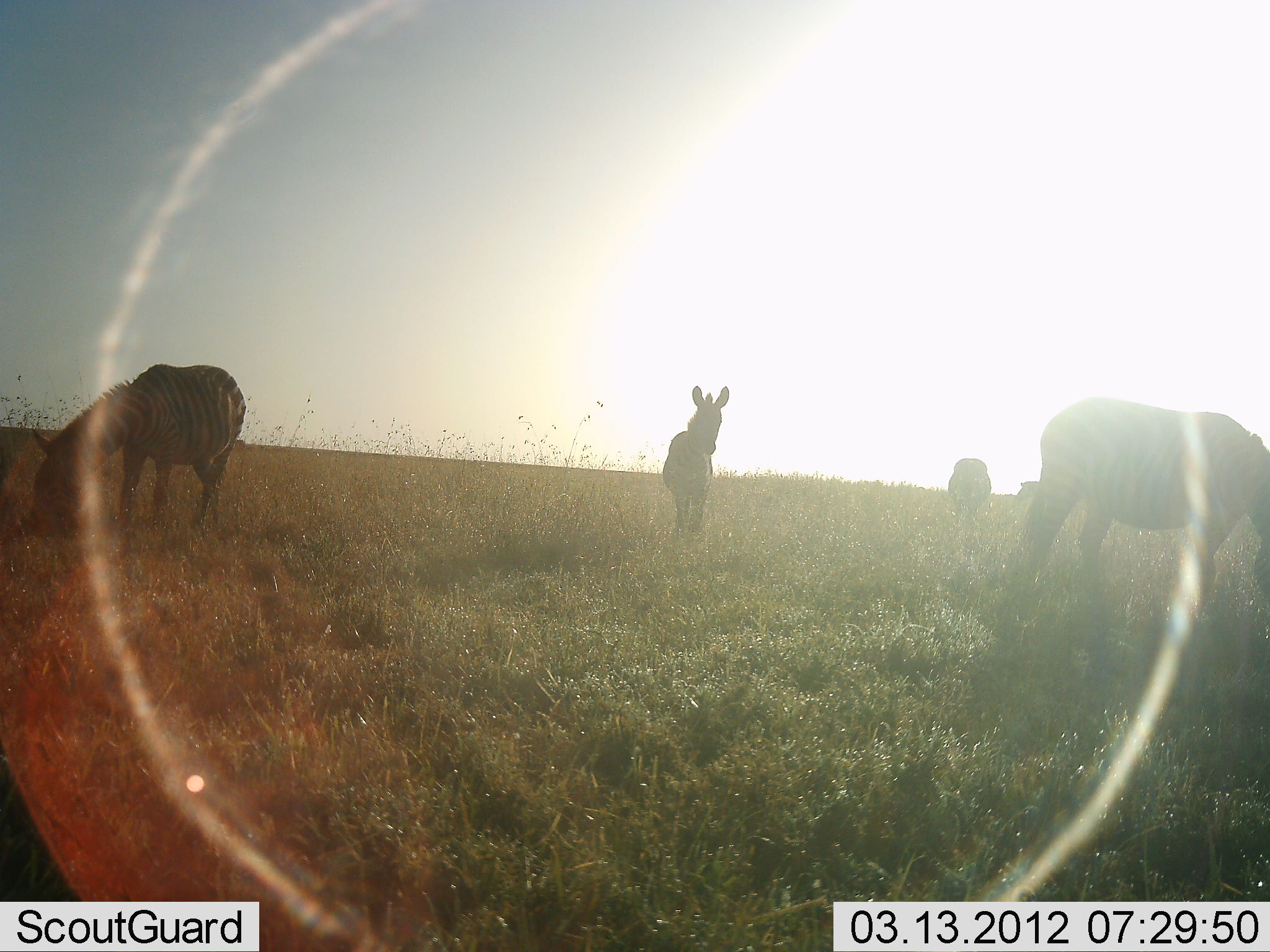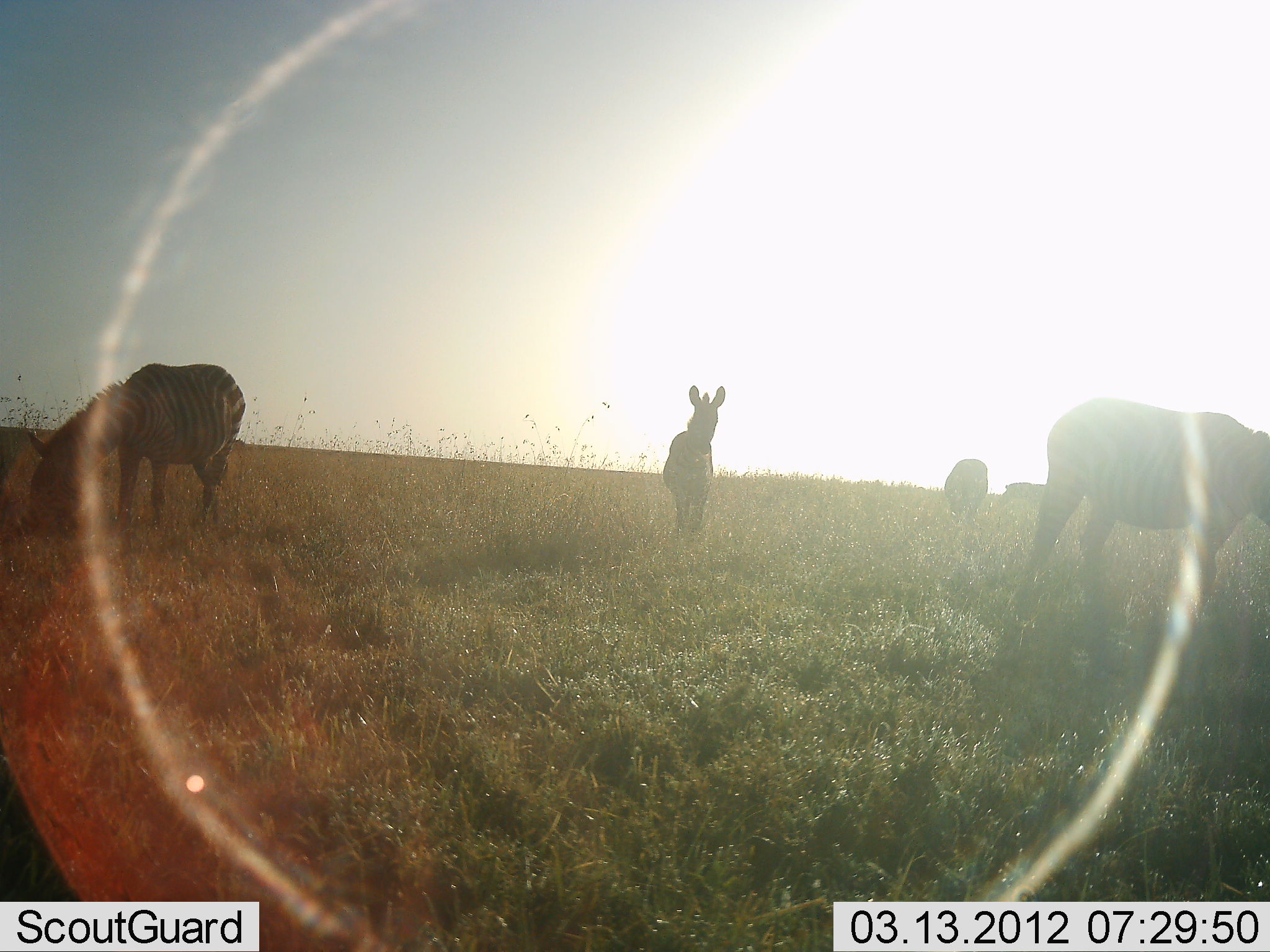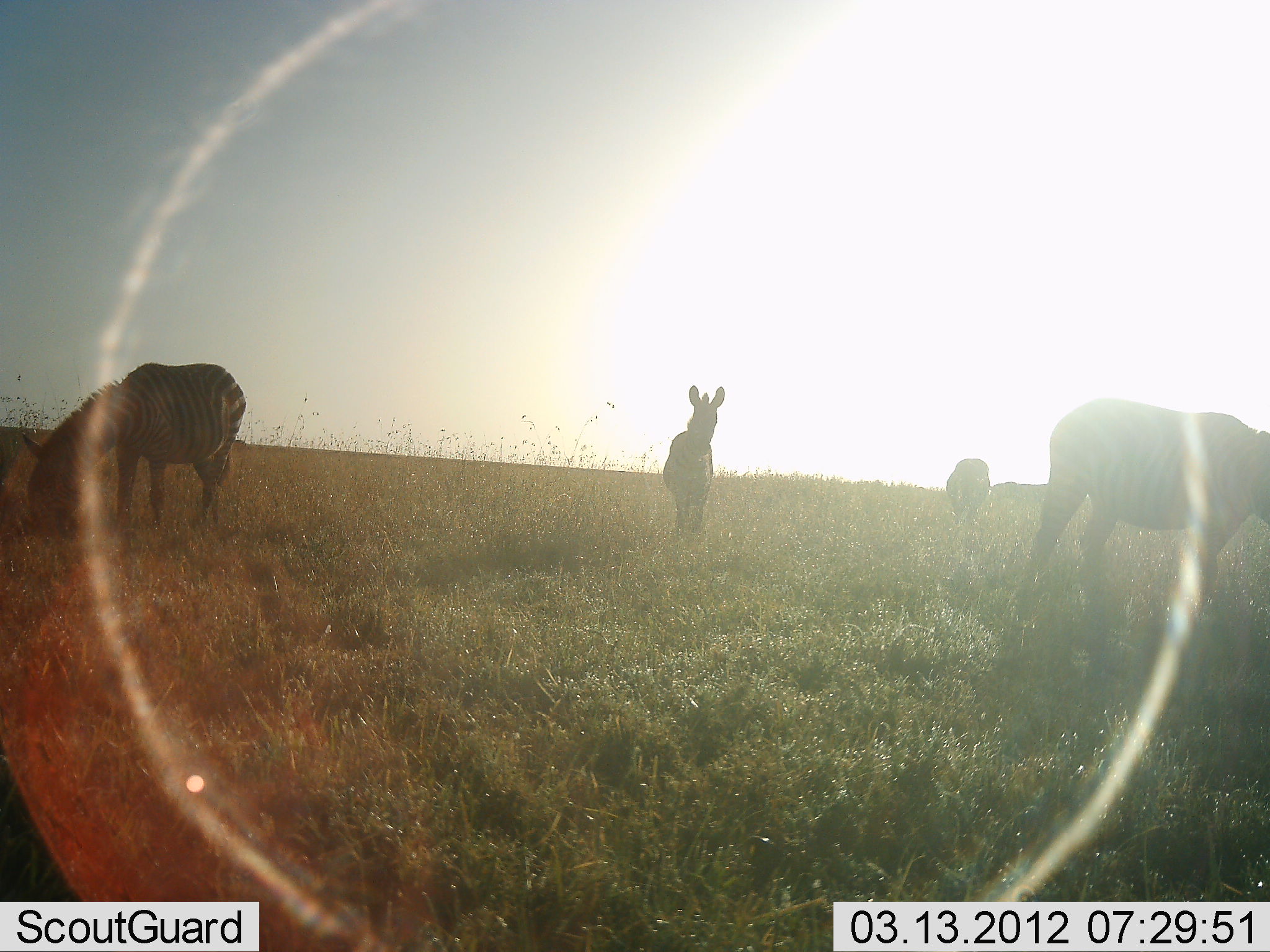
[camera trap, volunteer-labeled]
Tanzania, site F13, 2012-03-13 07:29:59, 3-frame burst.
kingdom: Animalia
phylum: Chordata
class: Mammalia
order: Perissodactyla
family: Equidae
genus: Equus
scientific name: Equus quagga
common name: plains zebra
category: zebra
Zebra (plains zebra) (Equus quagga), count 5. Behavior (volunteer vote fractions): standing 81%, resting 0%, moving 19%, interacting 0%. Young present (vote fraction): 0%. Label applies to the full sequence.